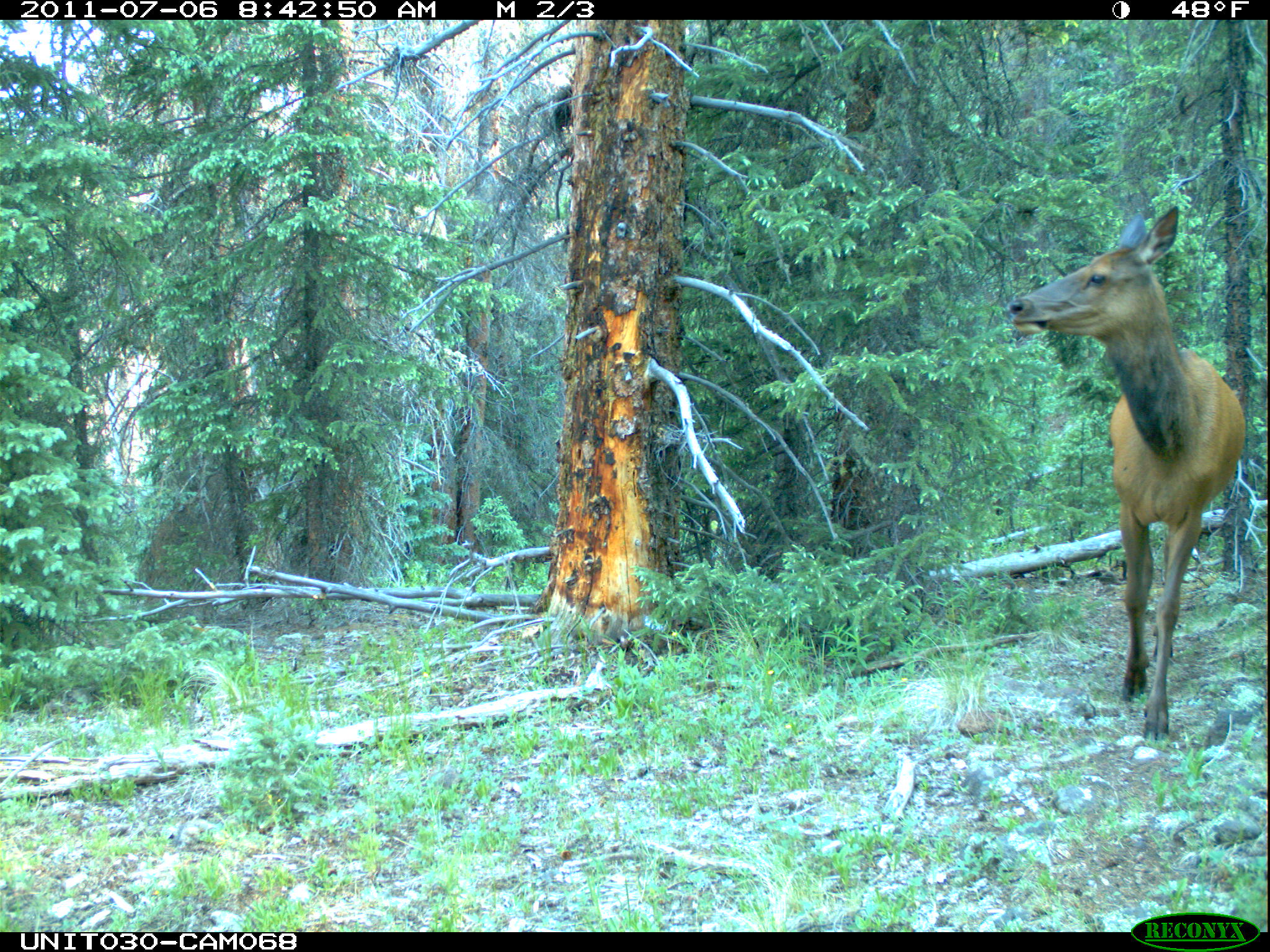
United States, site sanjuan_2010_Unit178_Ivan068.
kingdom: Animalia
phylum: Chordata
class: Mammalia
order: Artiodactyla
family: Cervidae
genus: Cervus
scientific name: Cervus elaphus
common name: red deer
Cervus elaphus (red deer).